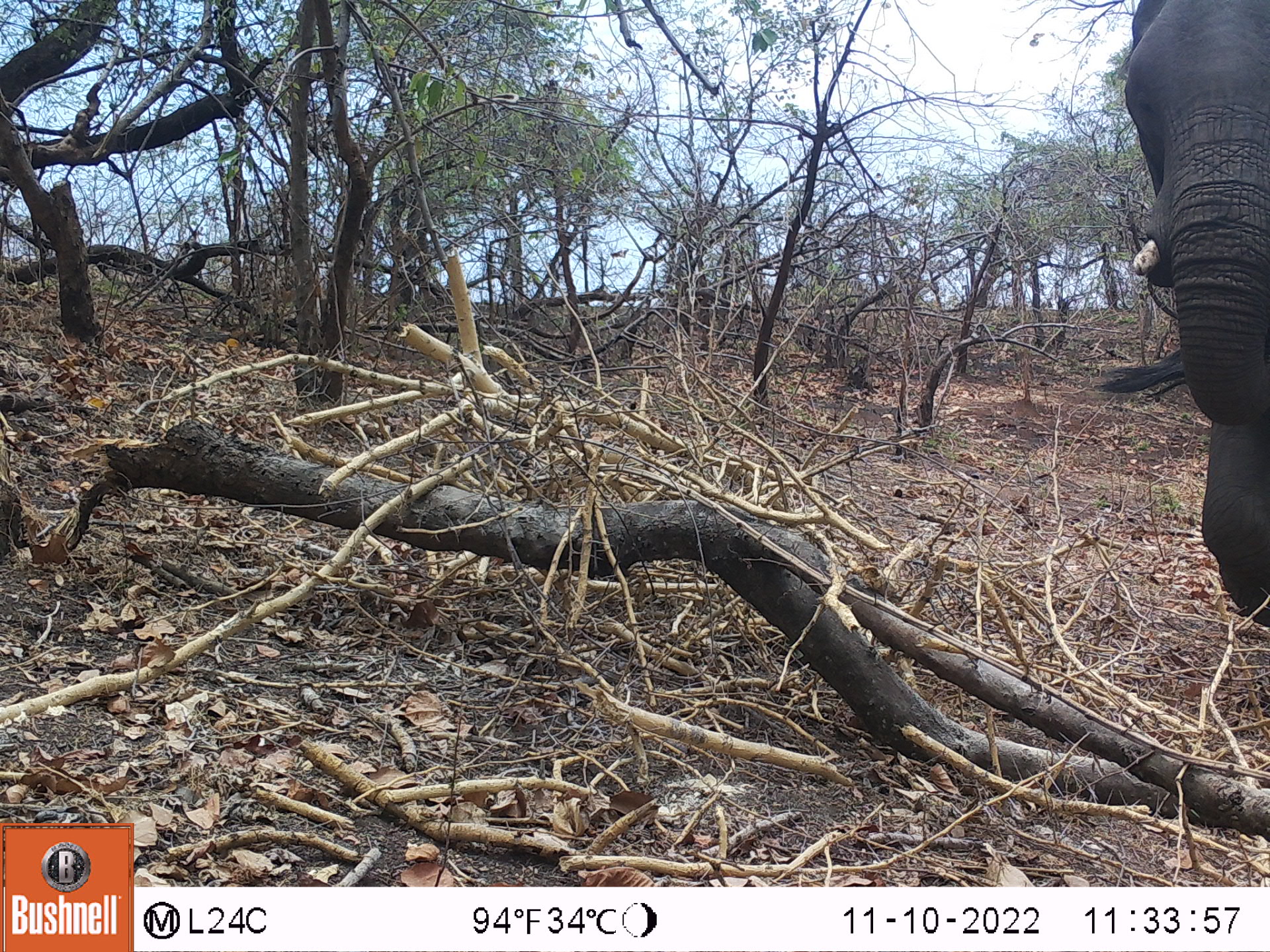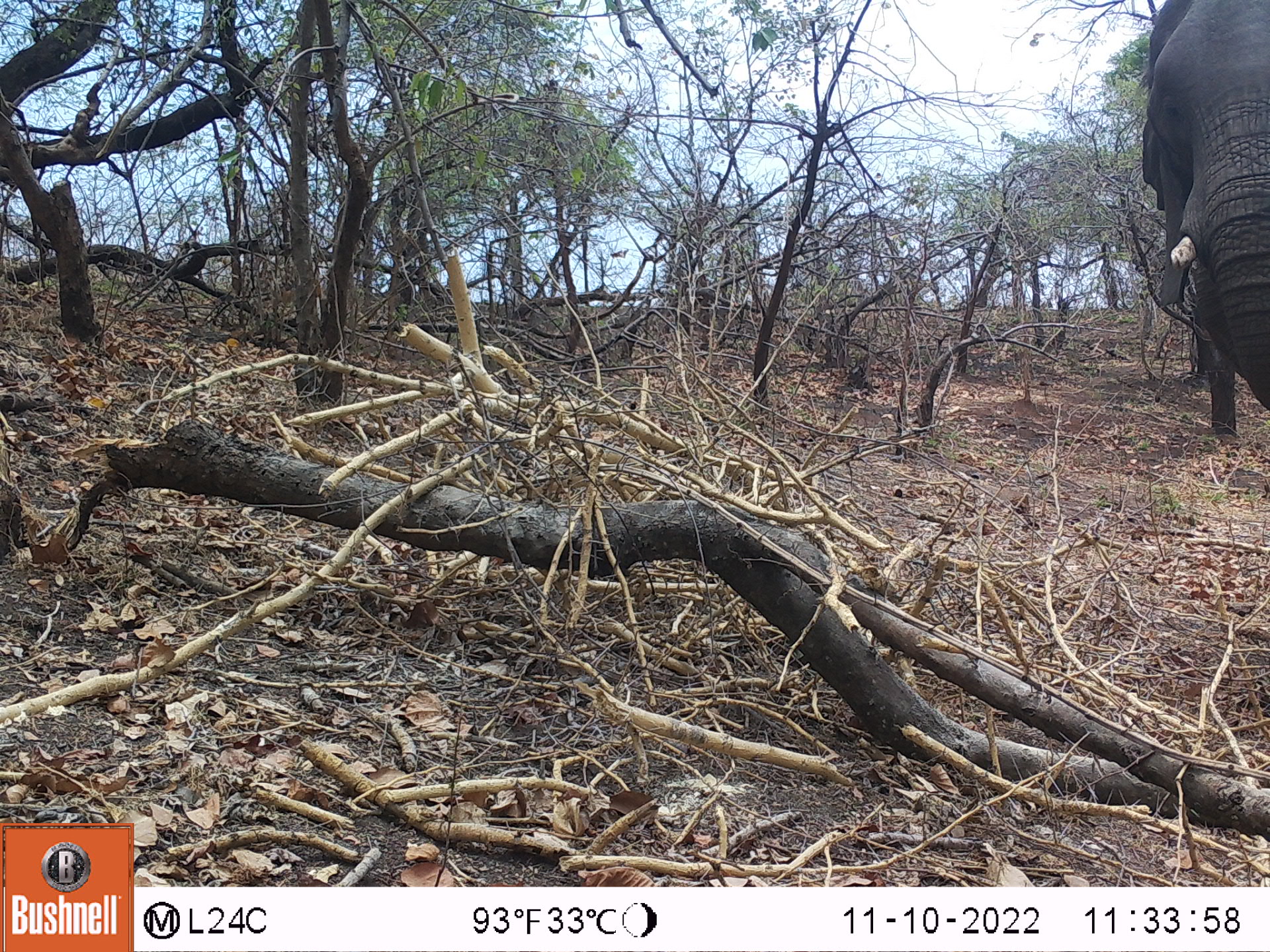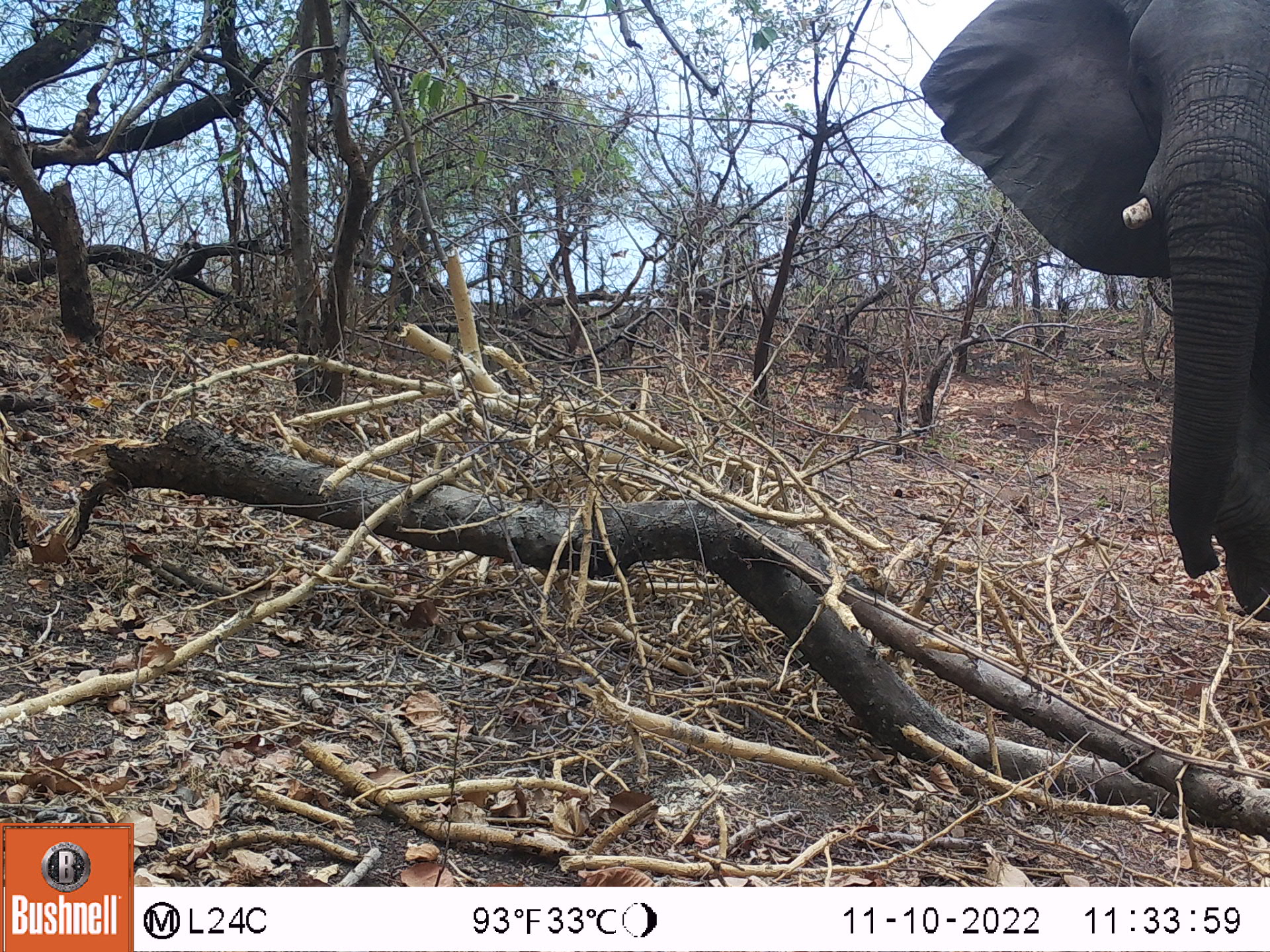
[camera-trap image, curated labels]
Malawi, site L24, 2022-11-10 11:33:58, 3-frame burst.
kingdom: Animalia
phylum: Chordata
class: Mammalia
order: Proboscidea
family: Elephantidae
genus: Loxodonta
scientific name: Loxodonta africana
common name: african savanna elephant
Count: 1.